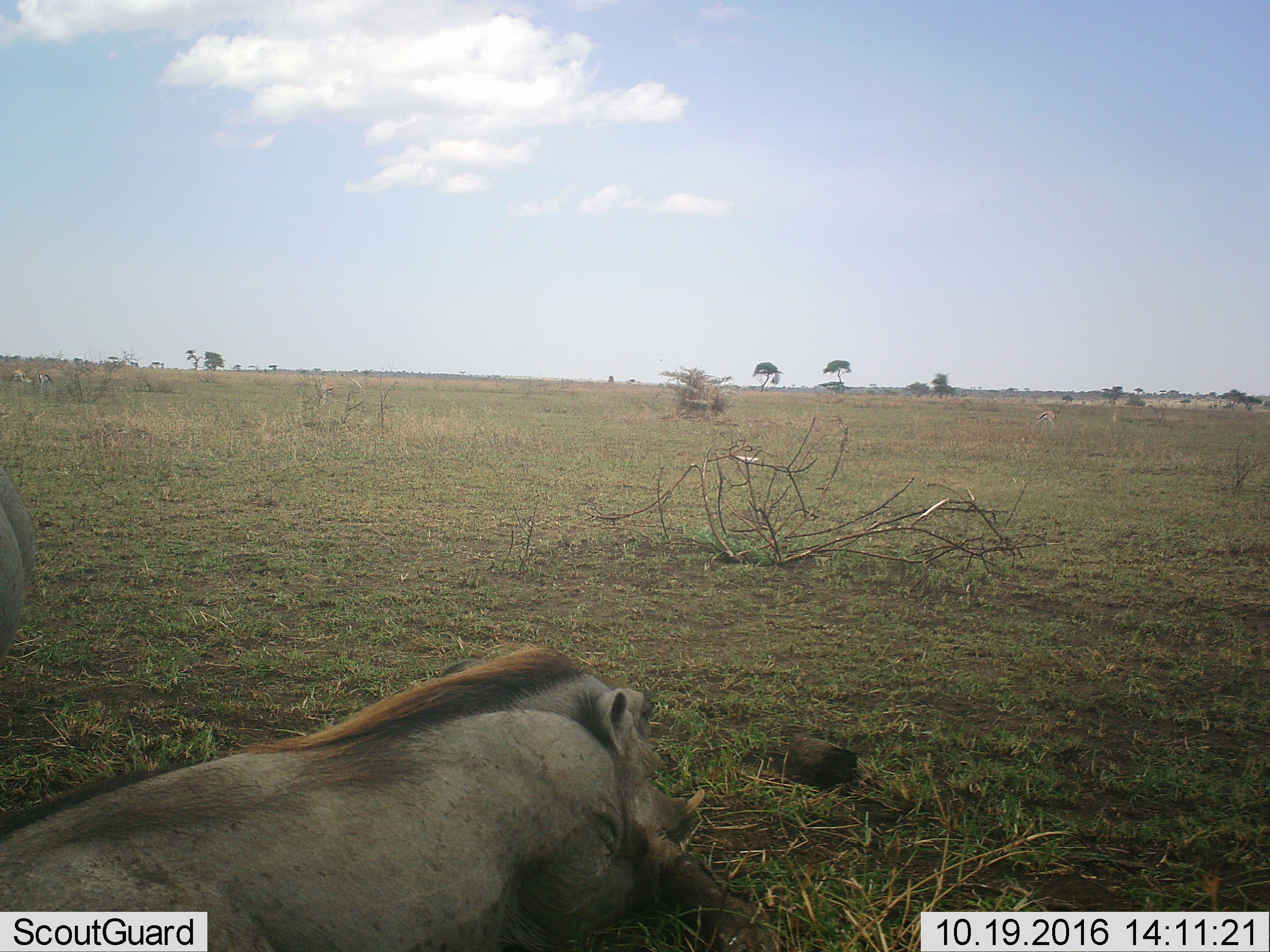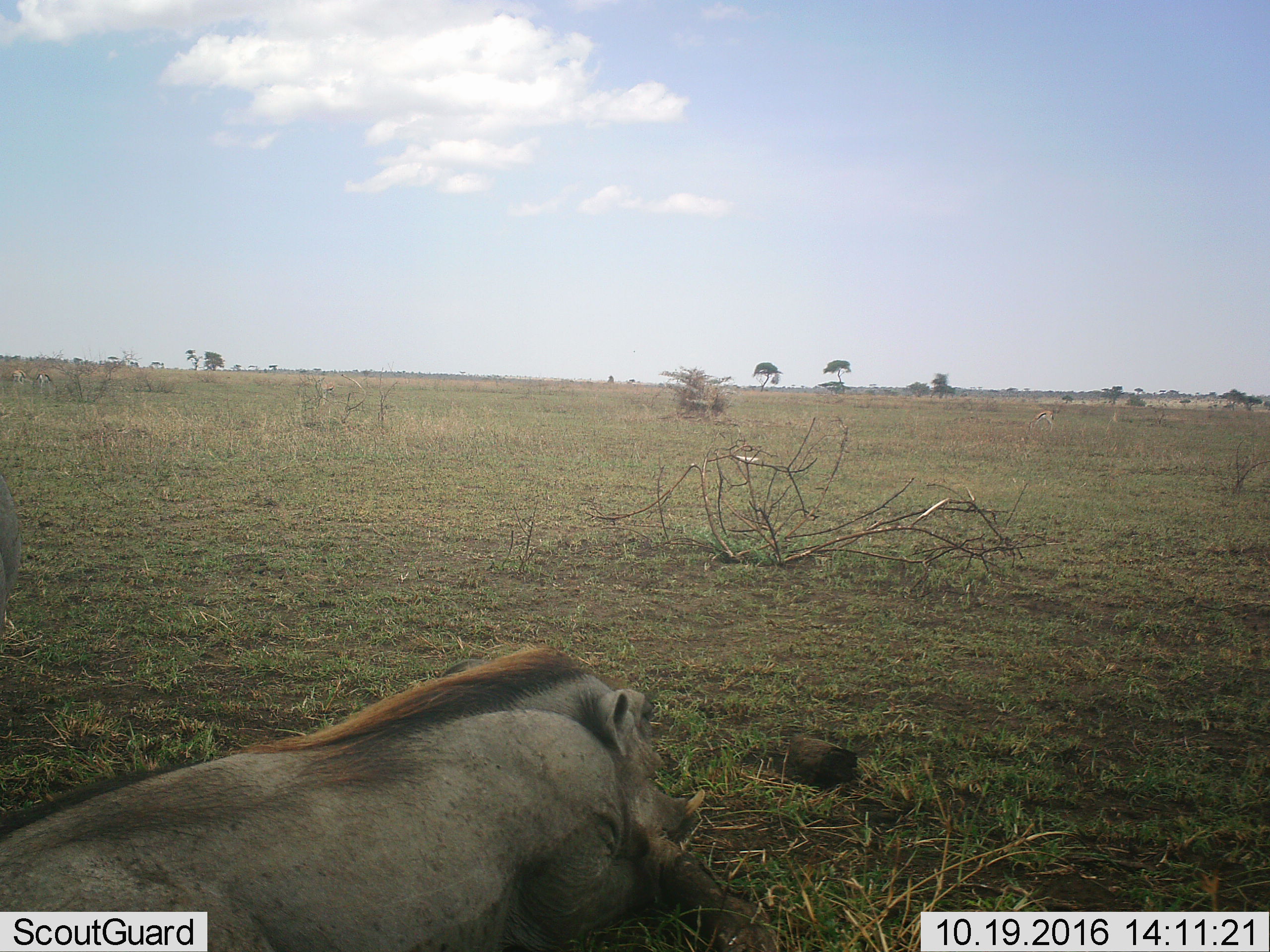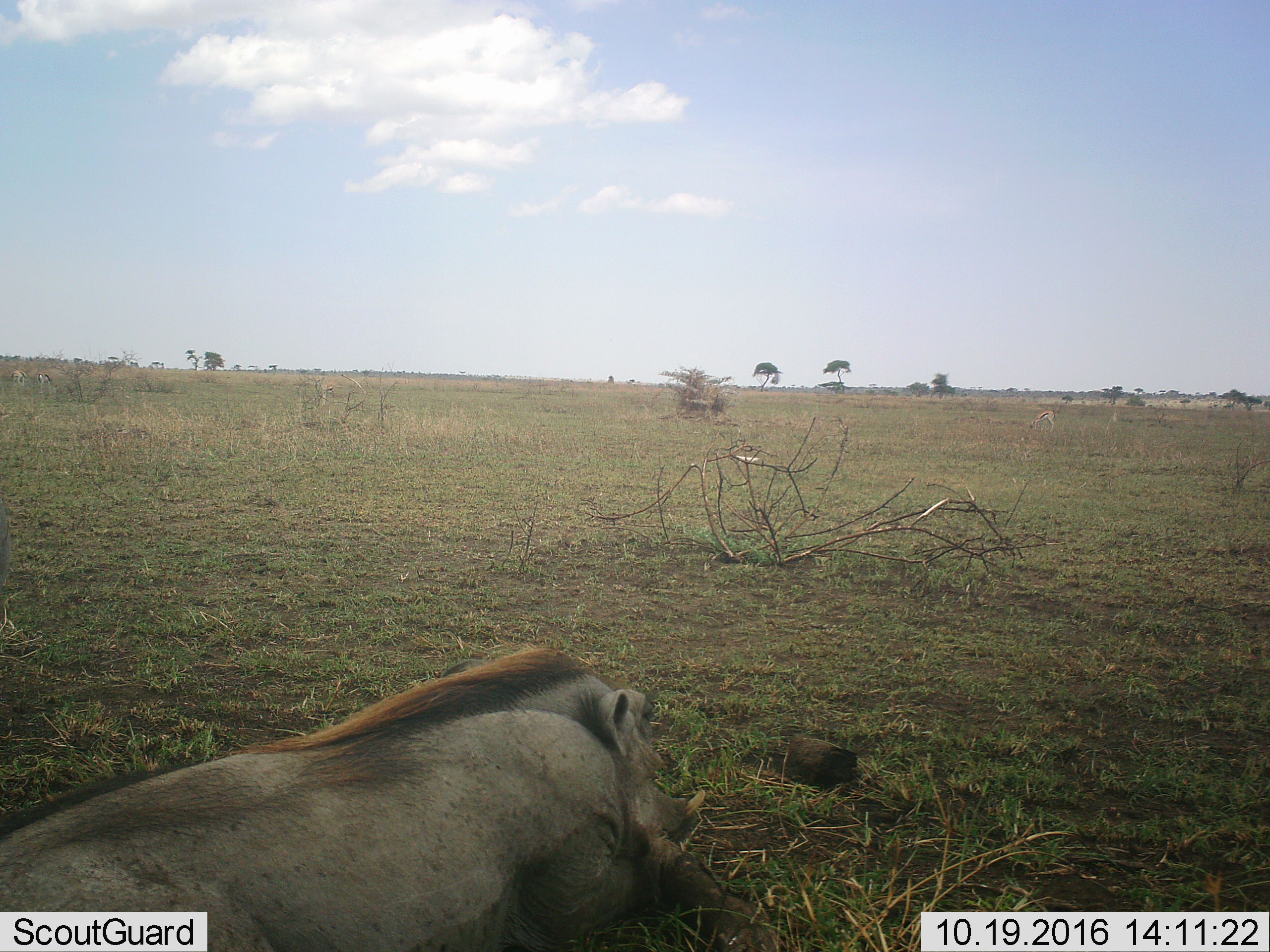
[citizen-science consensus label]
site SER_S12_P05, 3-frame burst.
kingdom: Animalia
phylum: Chordata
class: Mammalia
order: Artiodactyla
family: Suidae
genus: Phacochoerus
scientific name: Phacochoerus africanus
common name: warthog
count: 1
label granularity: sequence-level